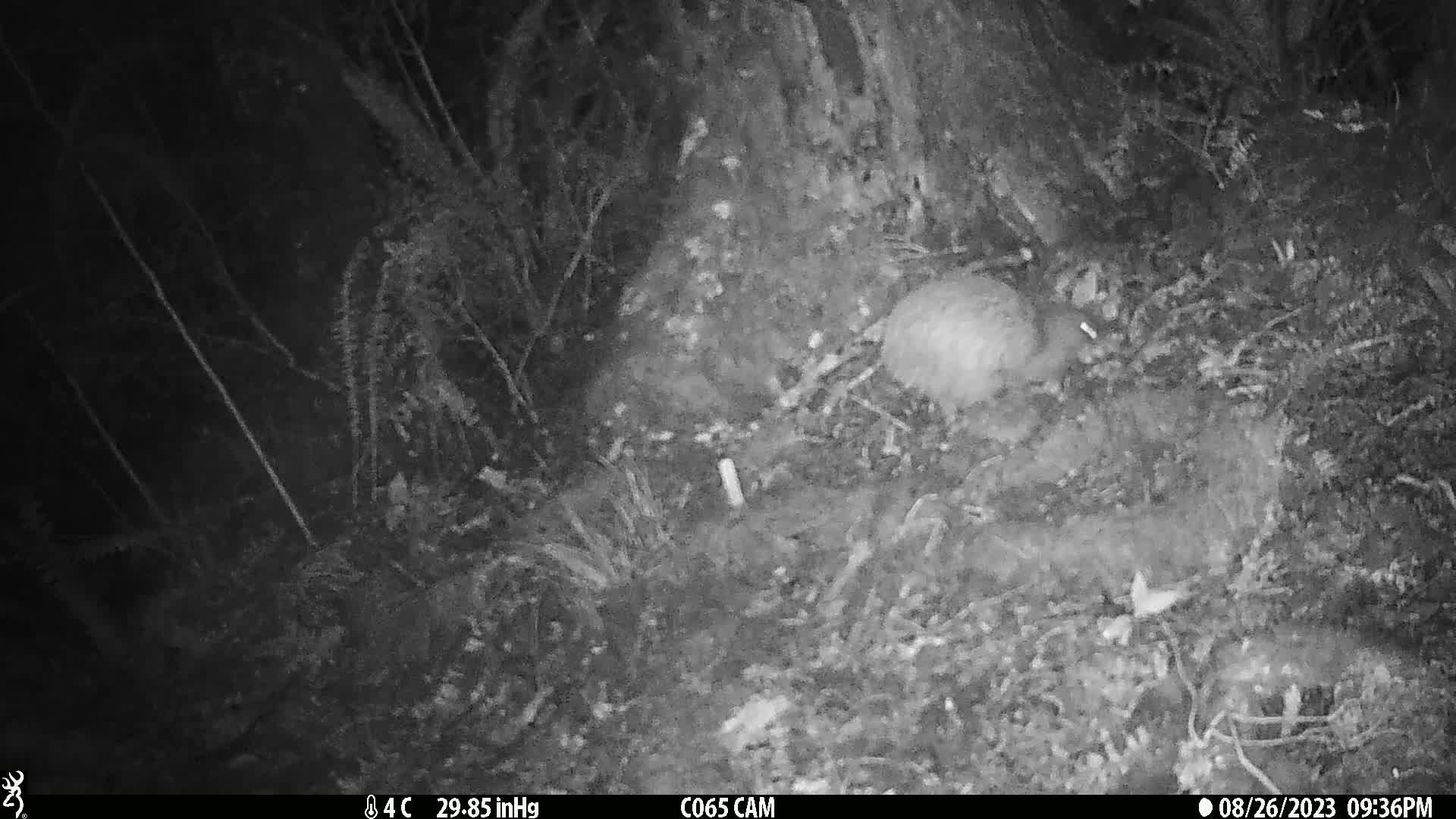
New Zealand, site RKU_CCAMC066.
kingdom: Animalia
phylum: Chordata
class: Aves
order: Apterygiformes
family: Apterygidae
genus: Apteryx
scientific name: Apteryx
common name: kiwi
Kiwi (Apteryx).